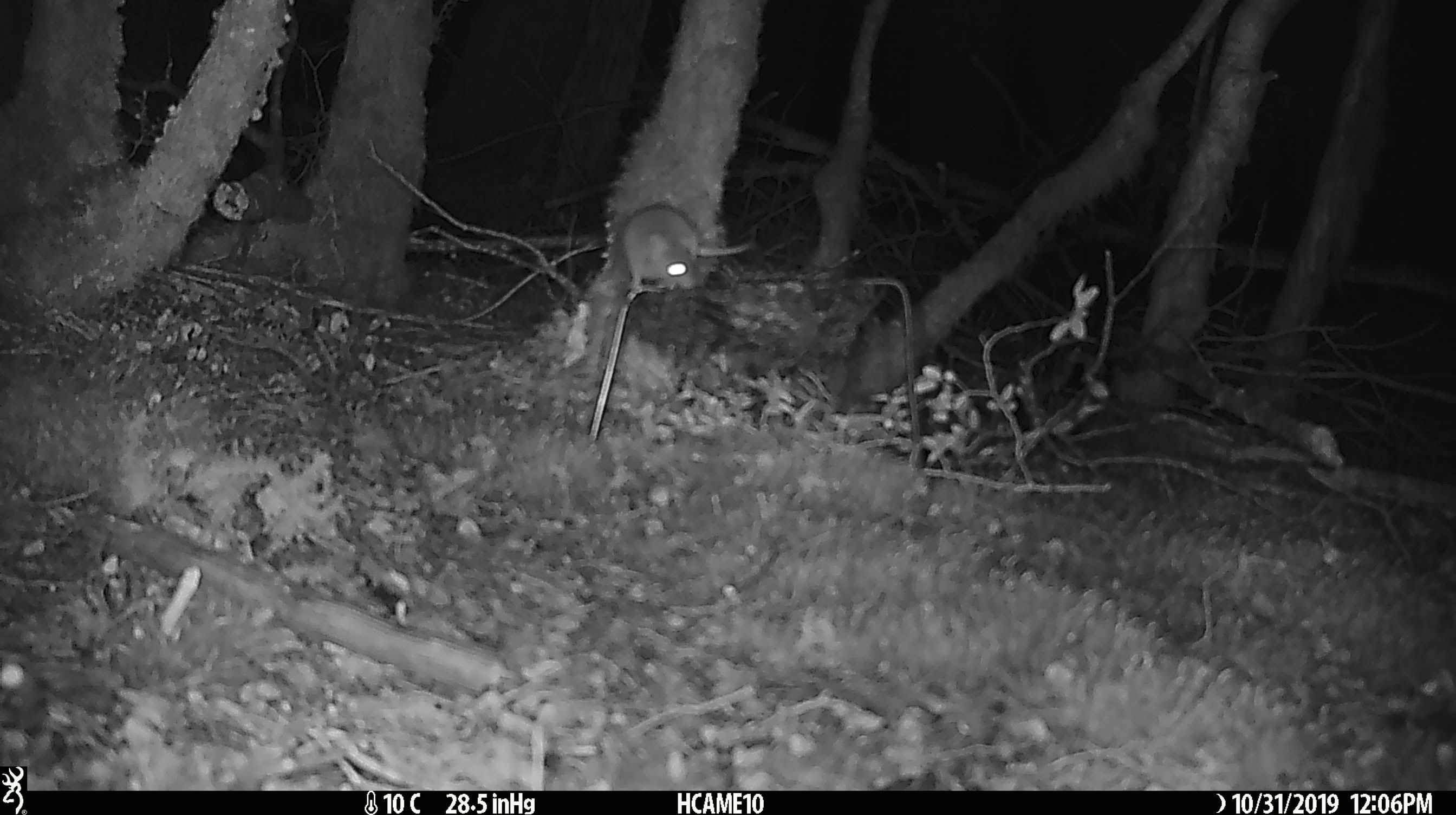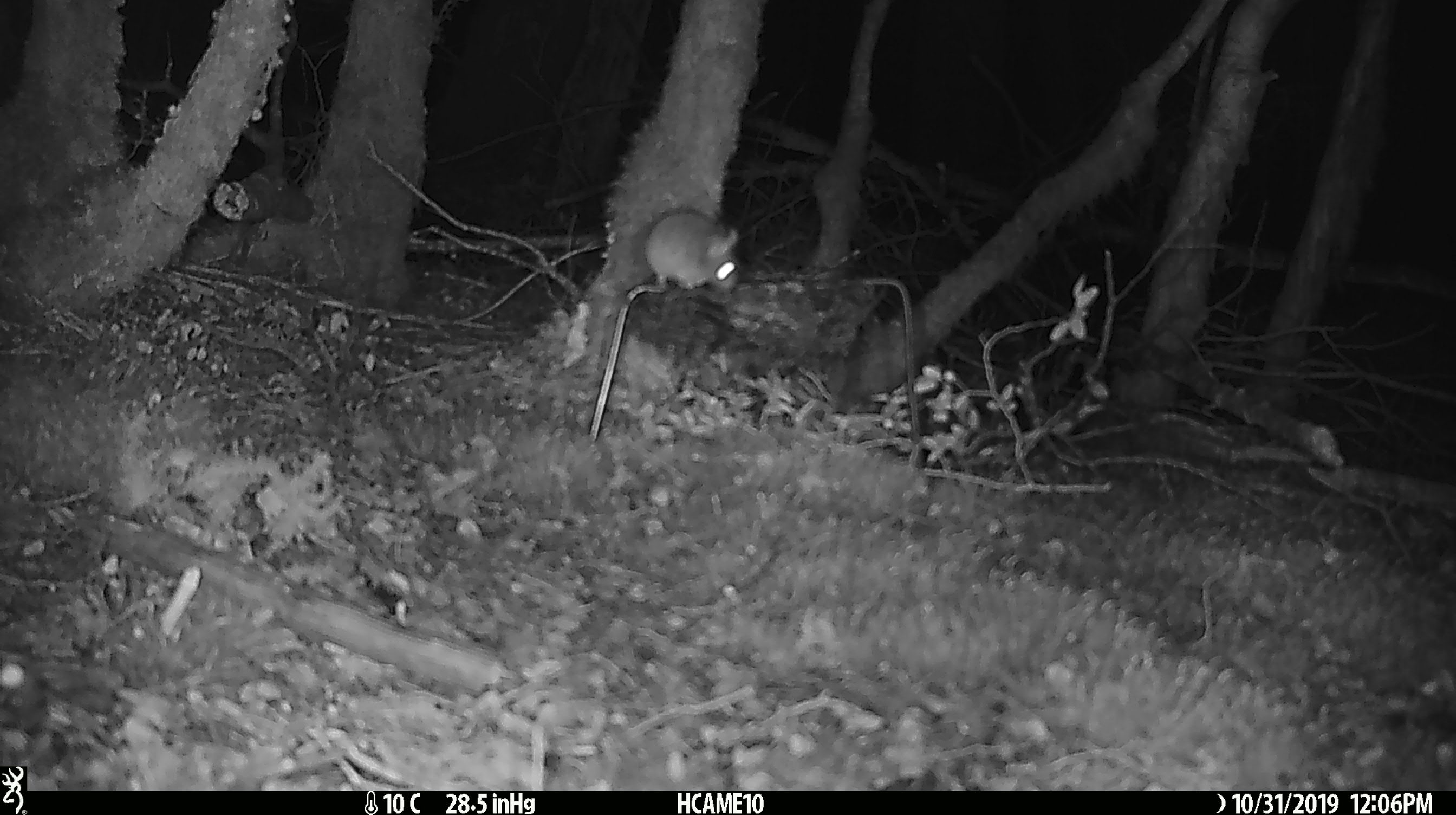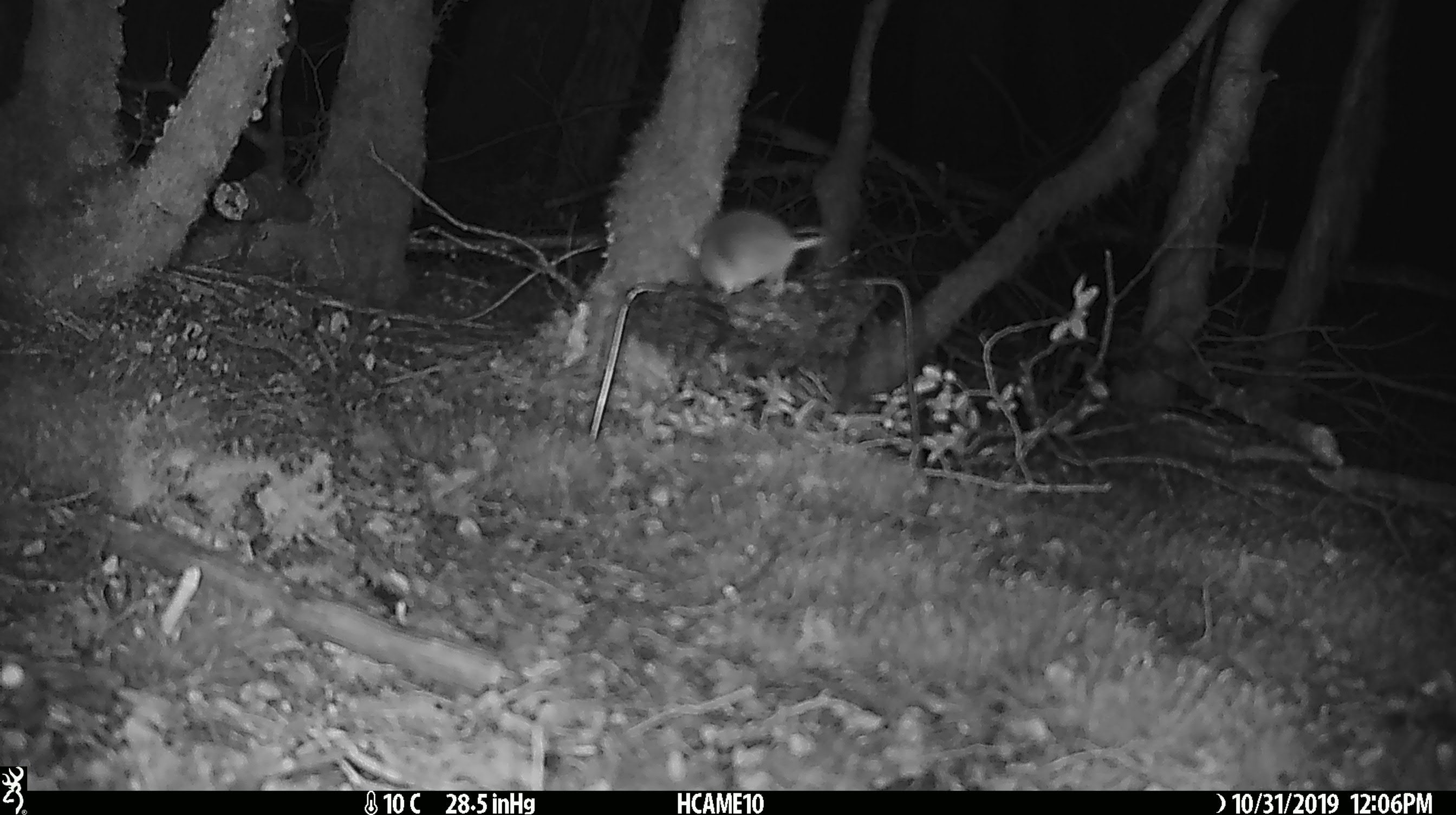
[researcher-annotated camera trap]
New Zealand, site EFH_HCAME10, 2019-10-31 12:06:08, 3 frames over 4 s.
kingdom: Animalia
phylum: Chordata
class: Mammalia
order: Rodentia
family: Muridae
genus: Mus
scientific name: Mus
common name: mouse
Mouse (Mus).